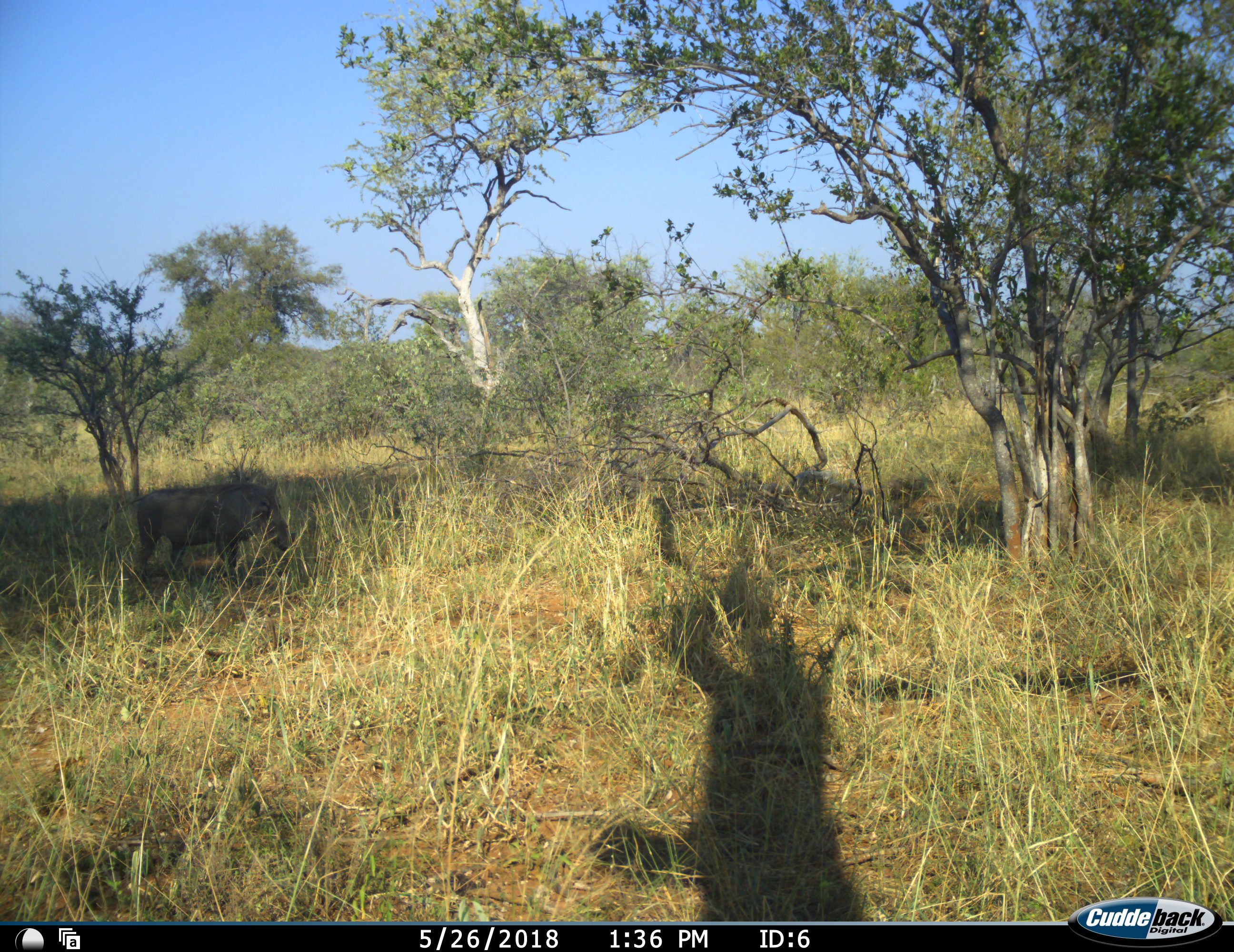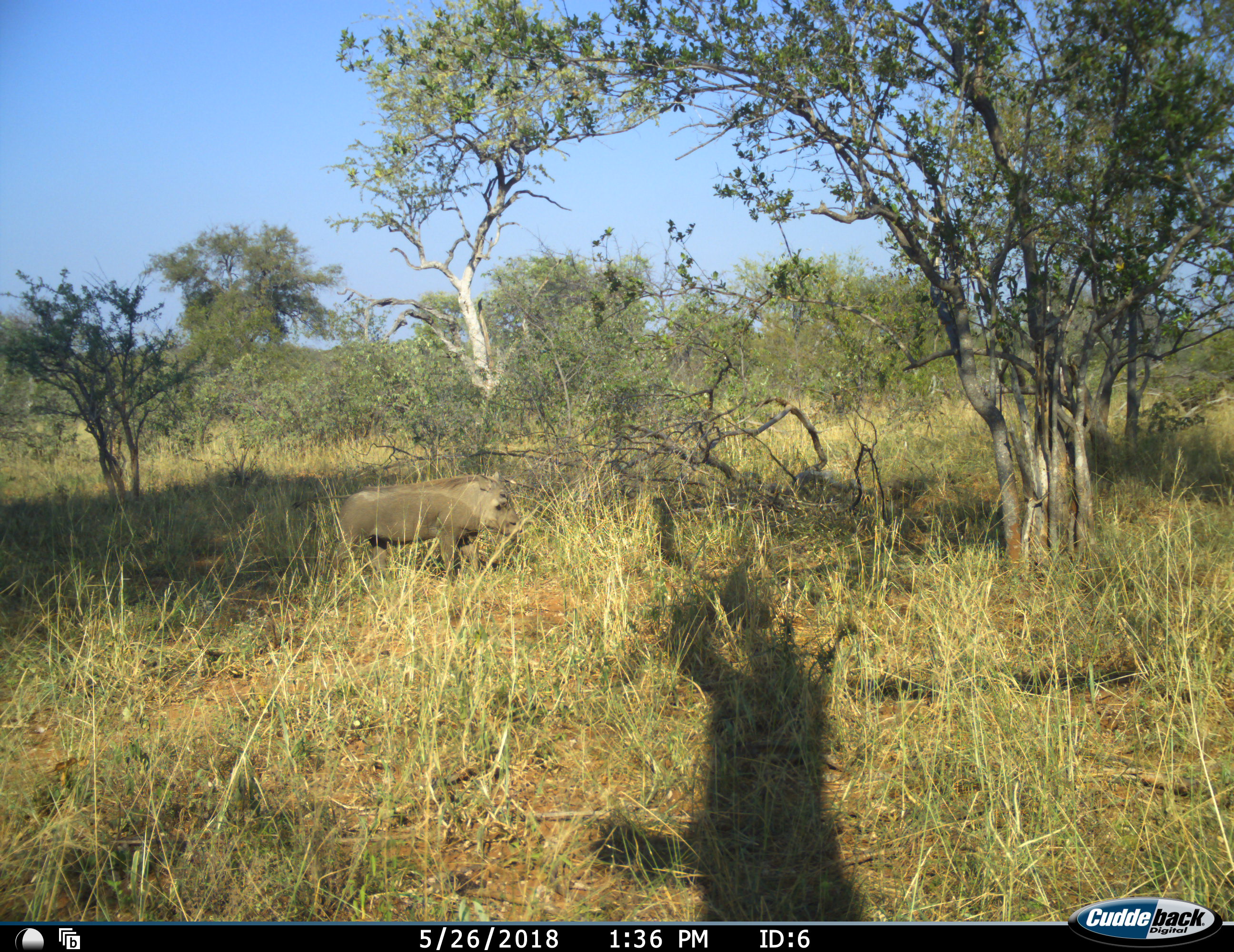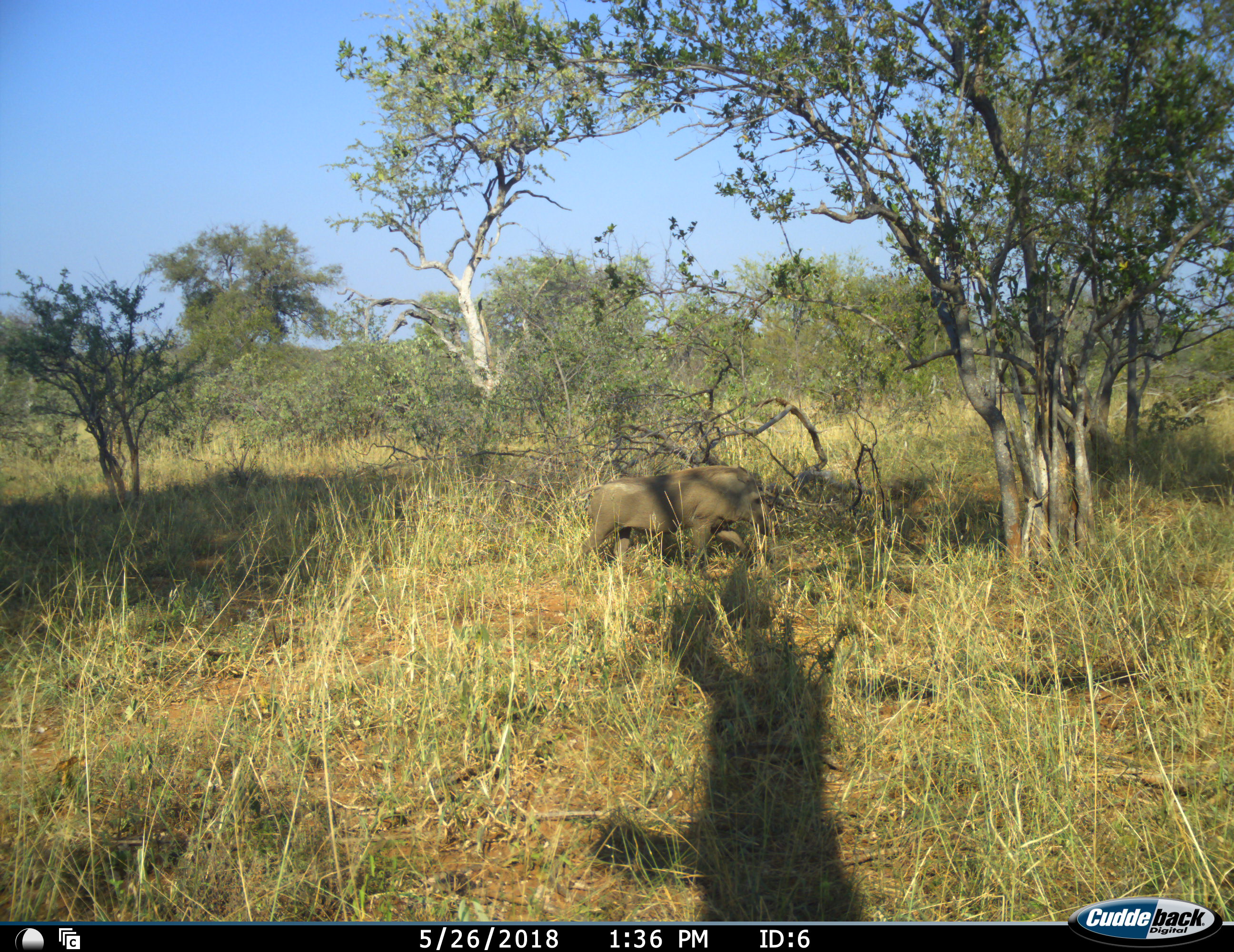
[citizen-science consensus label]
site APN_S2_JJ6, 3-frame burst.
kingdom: Animalia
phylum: Chordata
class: Mammalia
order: Artiodactyla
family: Suidae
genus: Phacochoerus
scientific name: Phacochoerus africanus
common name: warthog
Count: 1.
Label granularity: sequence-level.